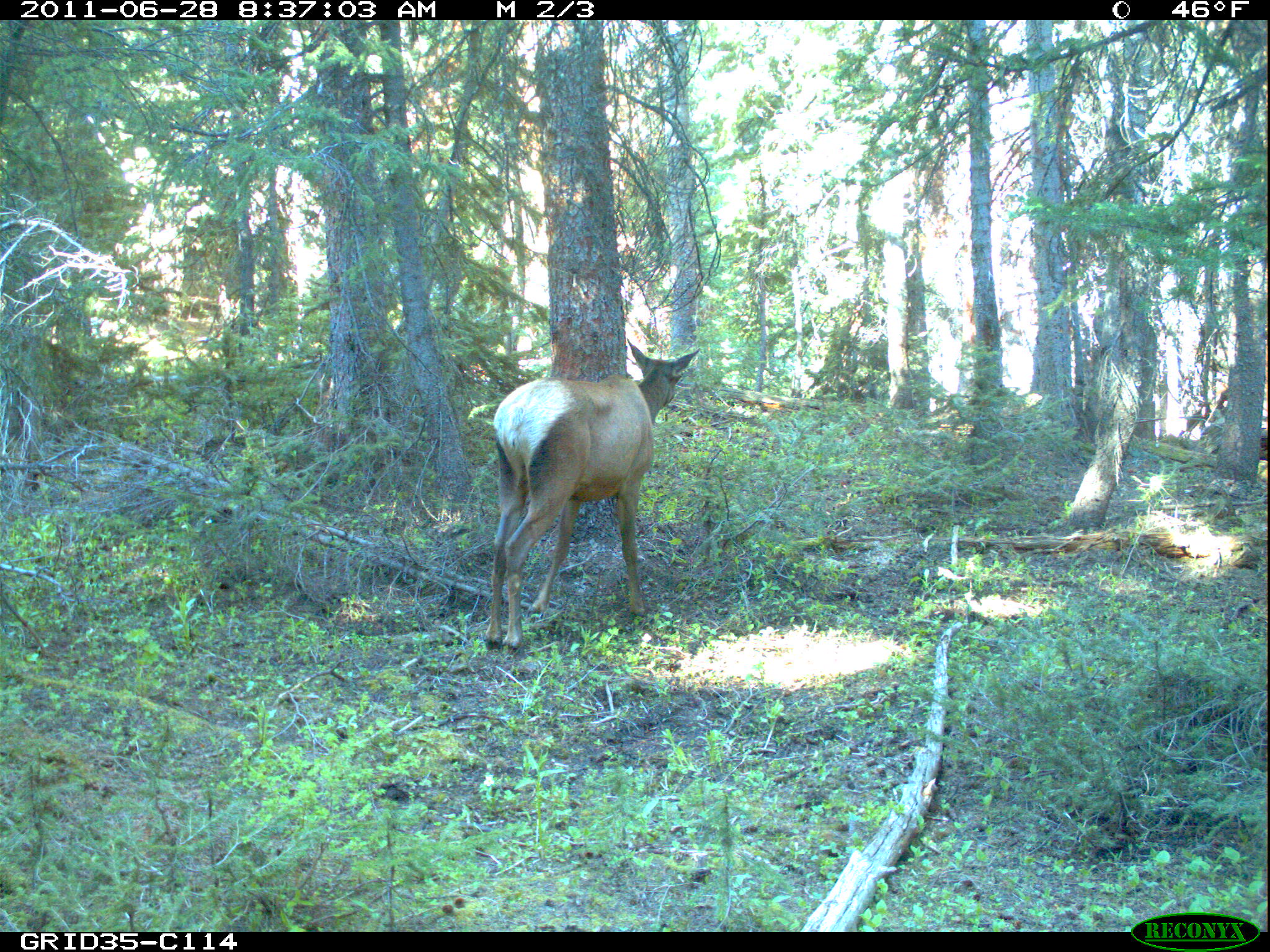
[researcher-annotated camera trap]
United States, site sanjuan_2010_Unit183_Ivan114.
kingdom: Animalia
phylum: Chordata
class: Mammalia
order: Artiodactyla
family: Cervidae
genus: Cervus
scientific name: Cervus elaphus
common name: red deer